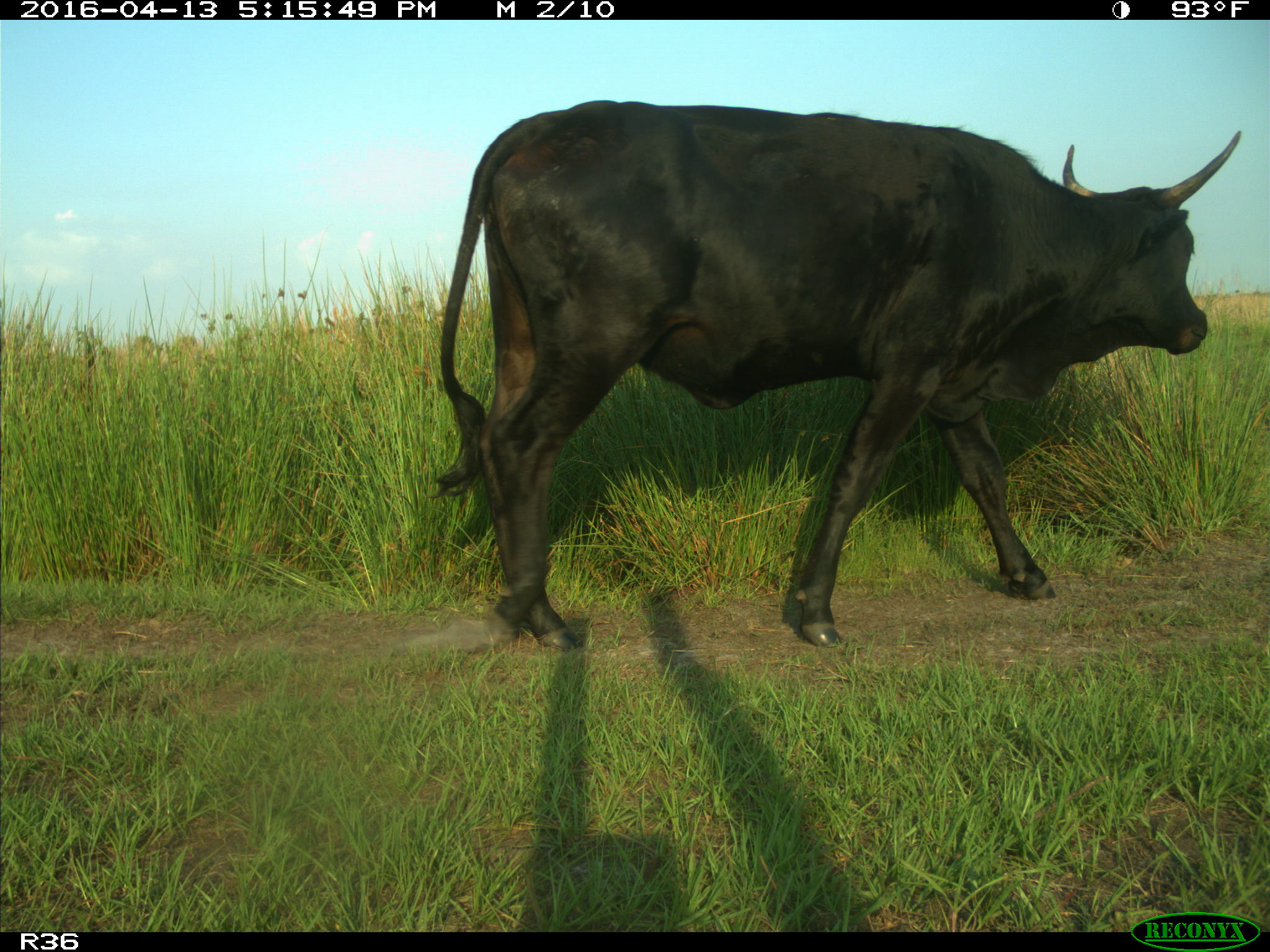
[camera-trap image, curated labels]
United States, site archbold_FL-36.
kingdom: Animalia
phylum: Chordata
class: Mammalia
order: Artiodactyla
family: Bovidae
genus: Bos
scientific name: Bos taurus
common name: domestic cow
Bos taurus (domestic cow).